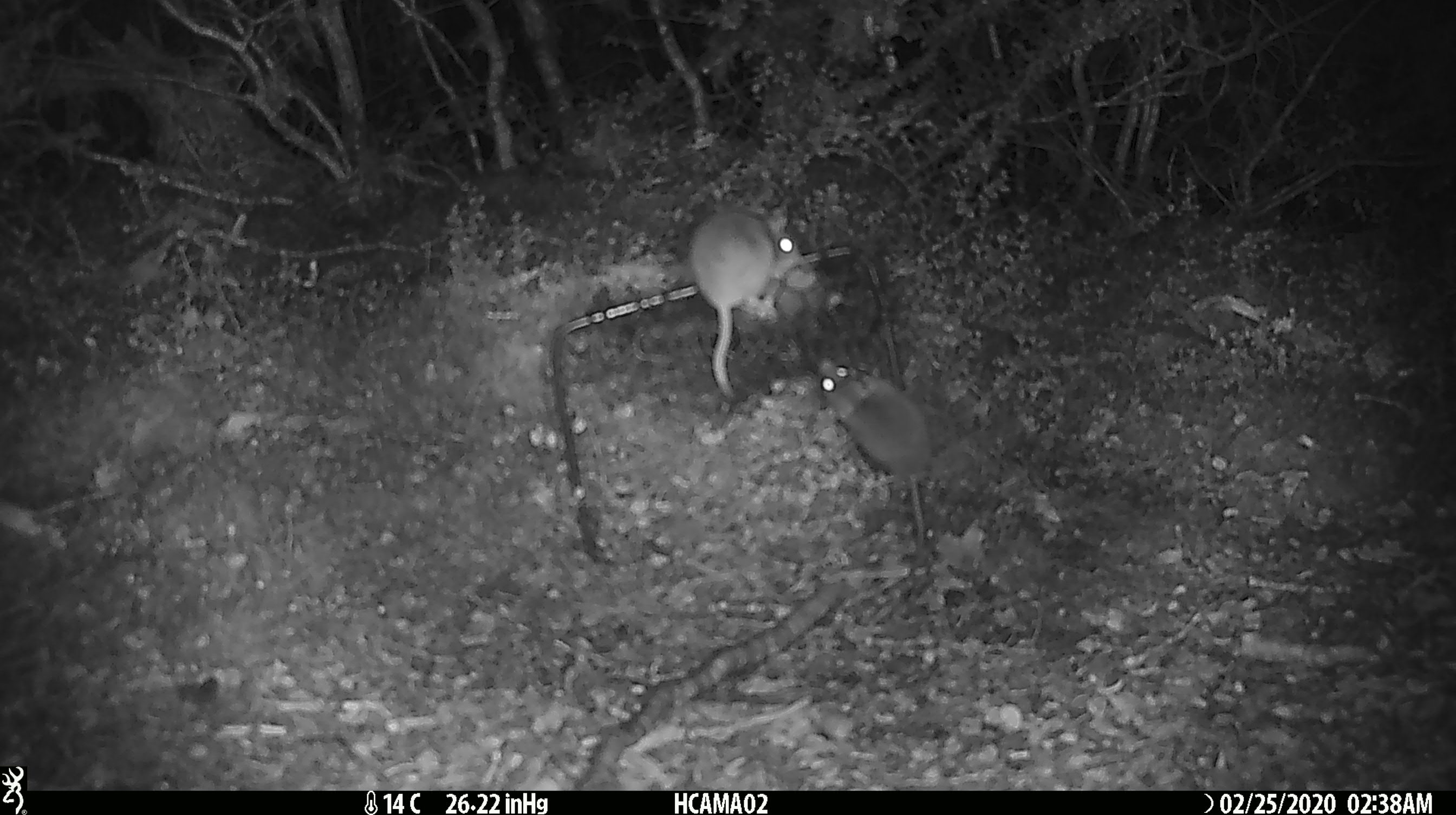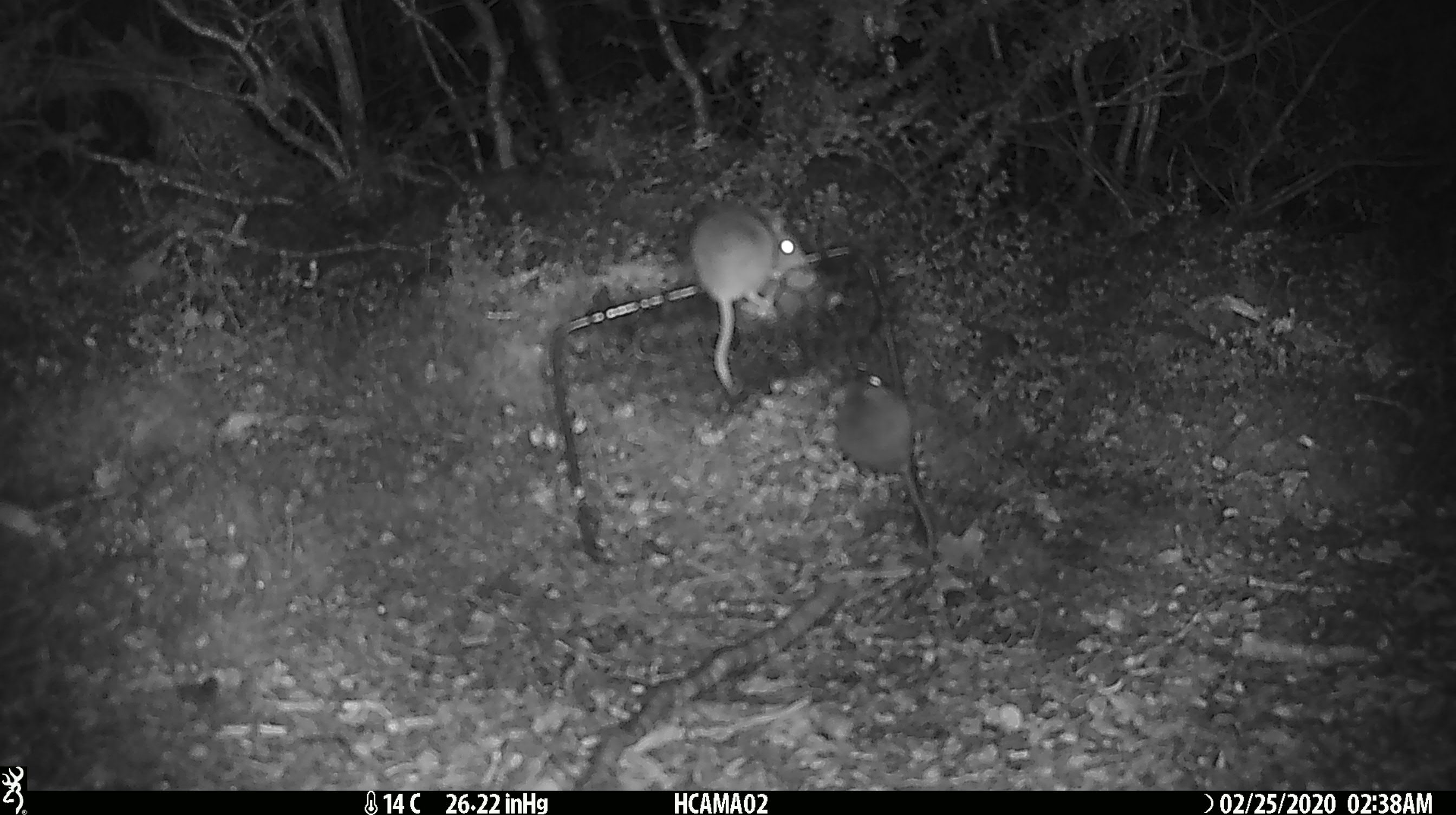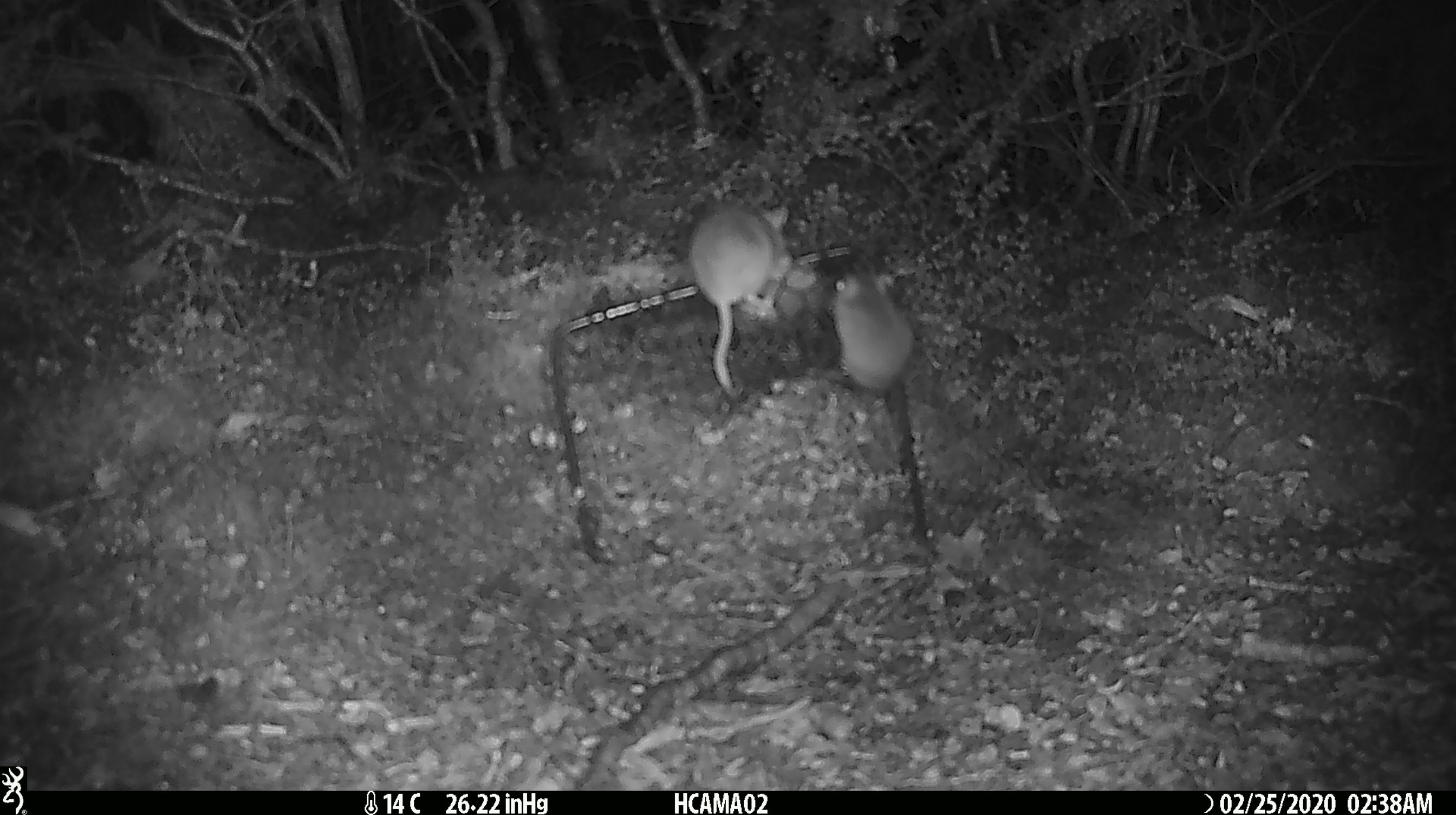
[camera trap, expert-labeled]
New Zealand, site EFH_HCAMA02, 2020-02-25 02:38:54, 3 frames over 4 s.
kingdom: Animalia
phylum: Chordata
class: Mammalia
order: Rodentia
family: Muridae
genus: Mus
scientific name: Mus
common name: mouse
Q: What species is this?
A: Mouse (Mus).